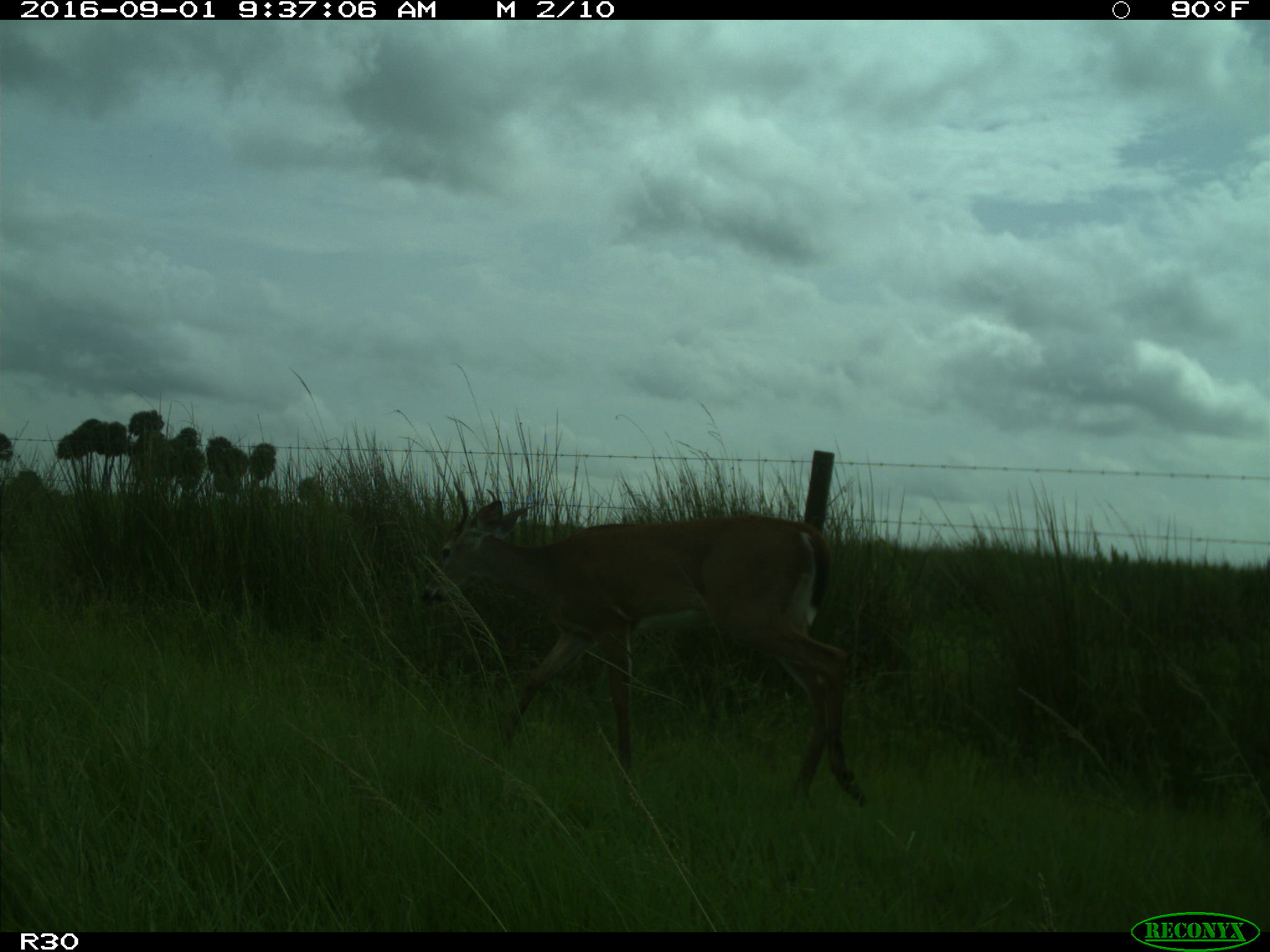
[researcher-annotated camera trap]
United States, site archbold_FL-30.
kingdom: Animalia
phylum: Chordata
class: Mammalia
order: Artiodactyla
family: Cervidae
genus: Odocoileus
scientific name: Odocoileus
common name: deer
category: unidentified deer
Unidentified deer (deer) (Odocoileus).